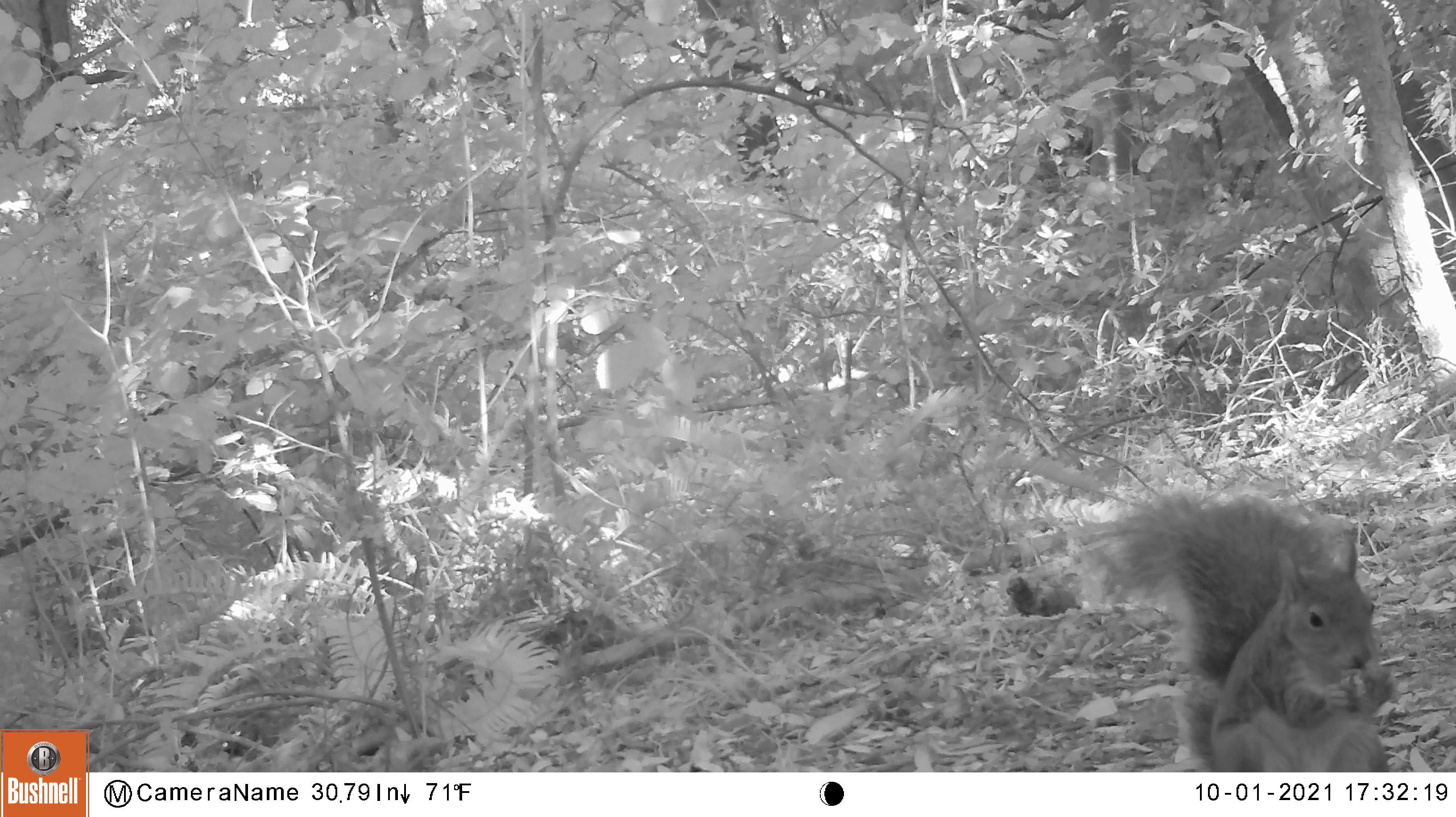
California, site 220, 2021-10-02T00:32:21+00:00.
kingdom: Animalia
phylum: Chordata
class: Mammalia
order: Rodentia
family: Sciuridae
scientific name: Sciuridae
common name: squirrel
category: unknown squirrel